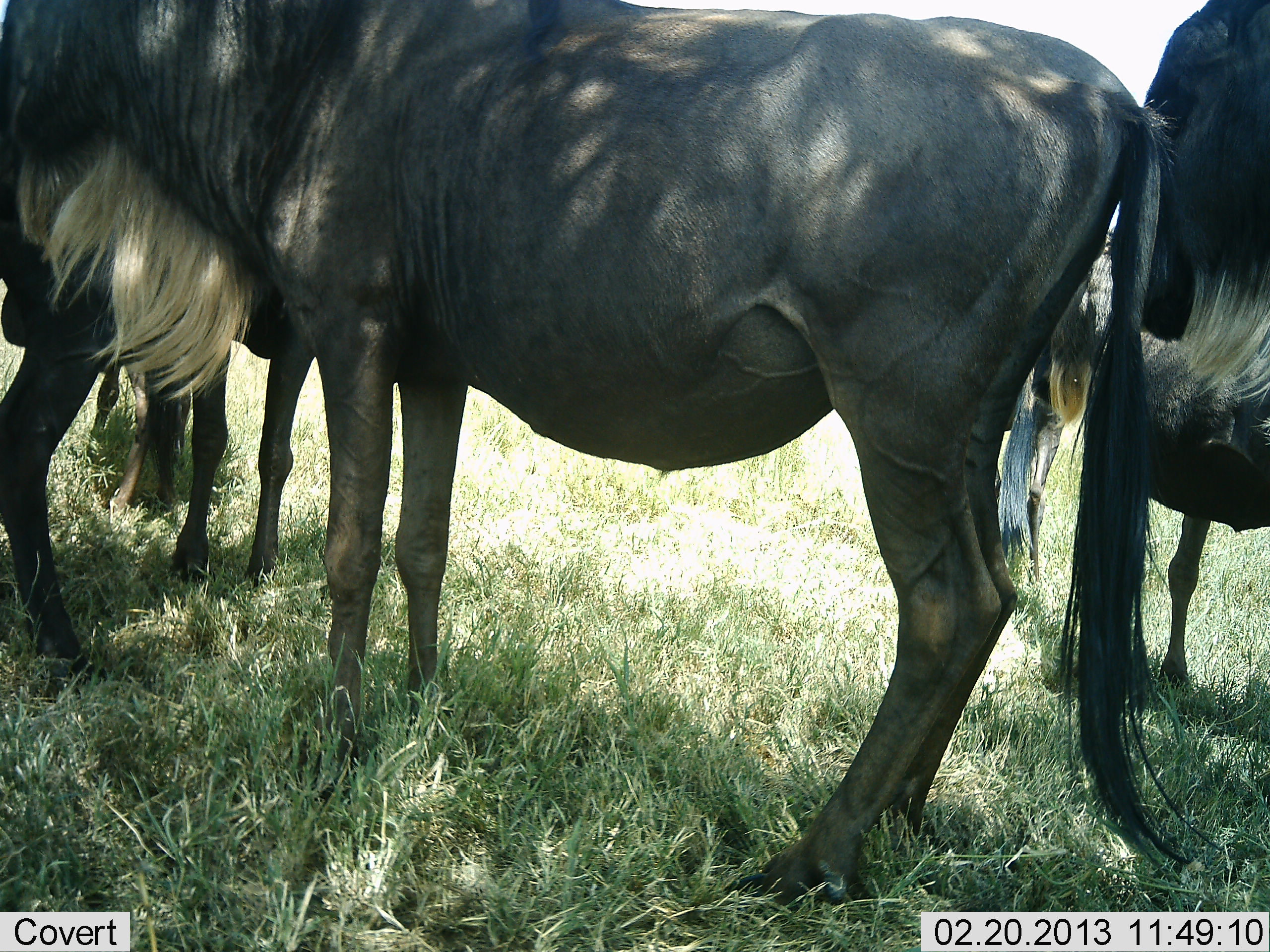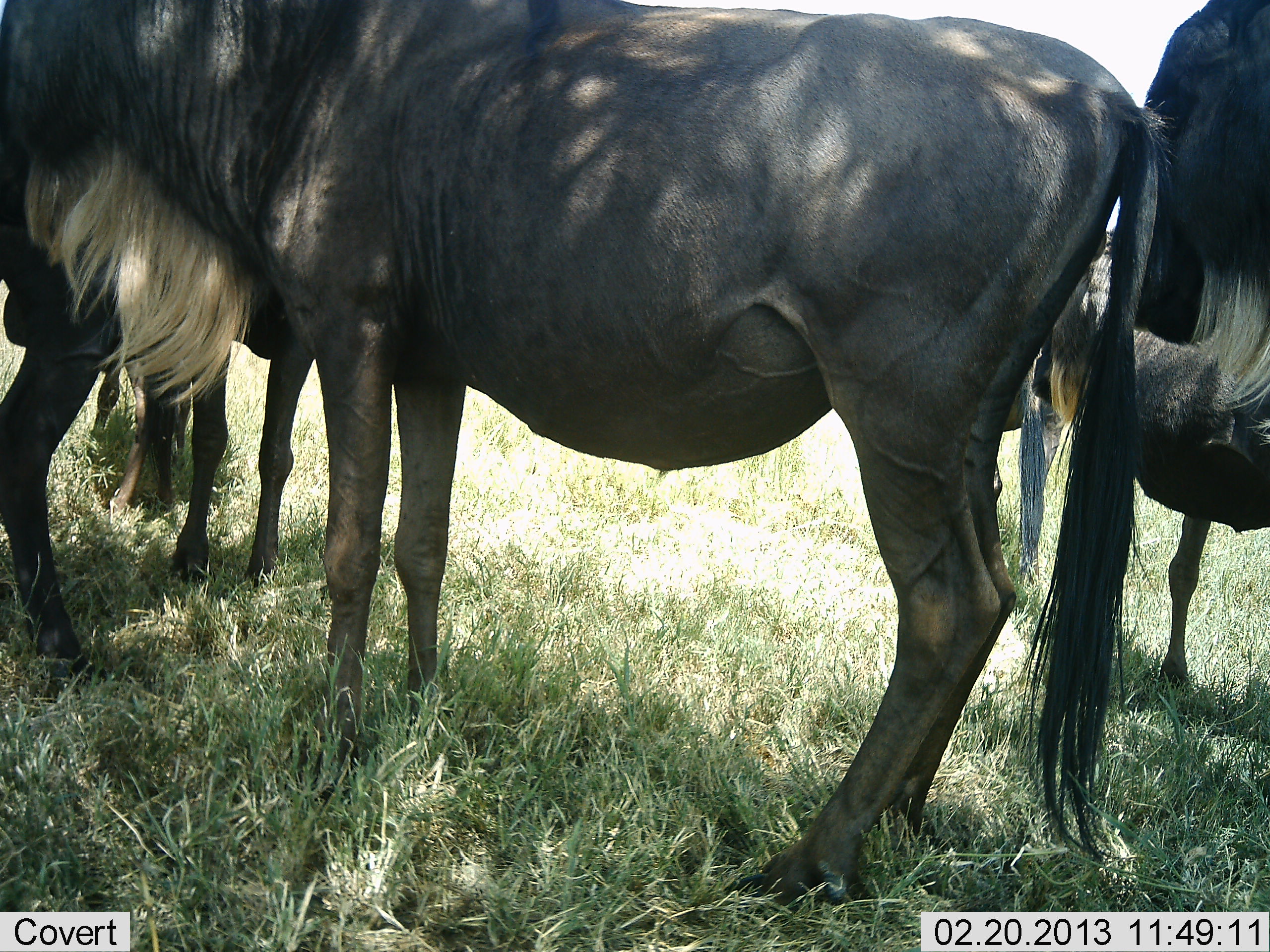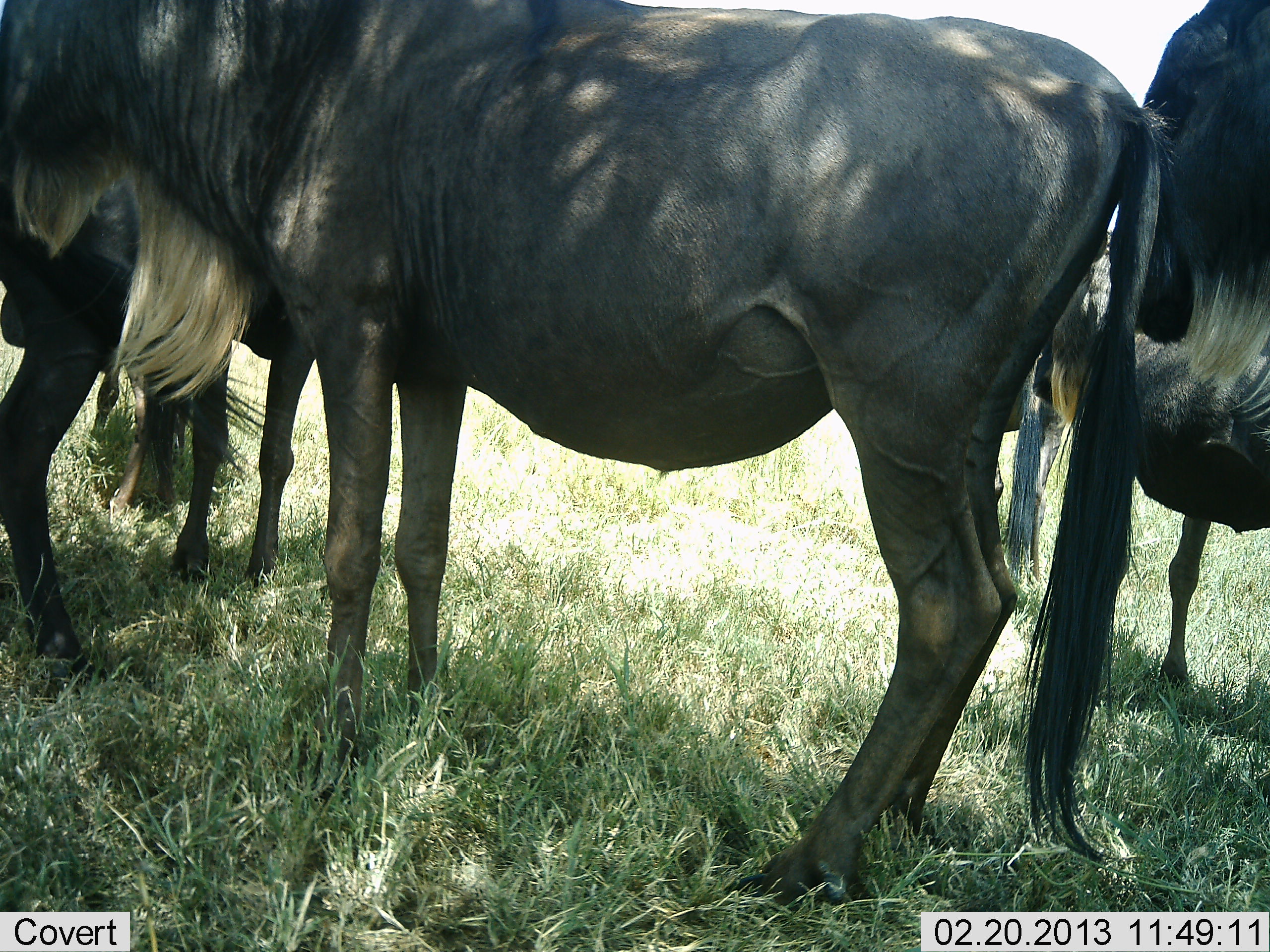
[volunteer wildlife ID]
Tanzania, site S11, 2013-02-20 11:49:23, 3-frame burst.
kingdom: Animalia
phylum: Chordata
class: Mammalia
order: Artiodactyla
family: Bovidae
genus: Connochaetes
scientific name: Connochaetes taurinus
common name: blue wildebeest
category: wildebeest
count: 4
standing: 95%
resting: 5%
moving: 0%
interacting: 0%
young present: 5%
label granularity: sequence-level